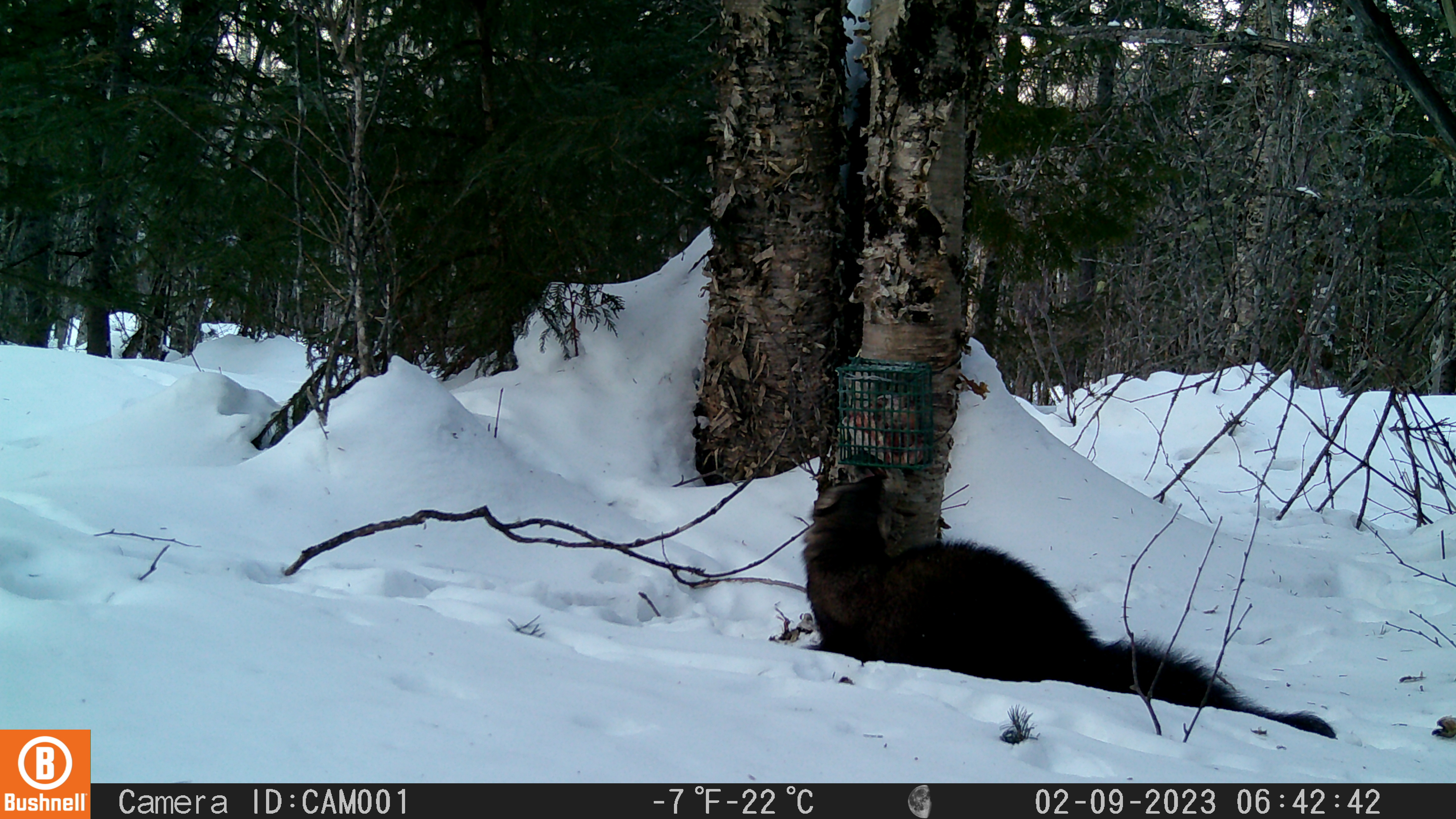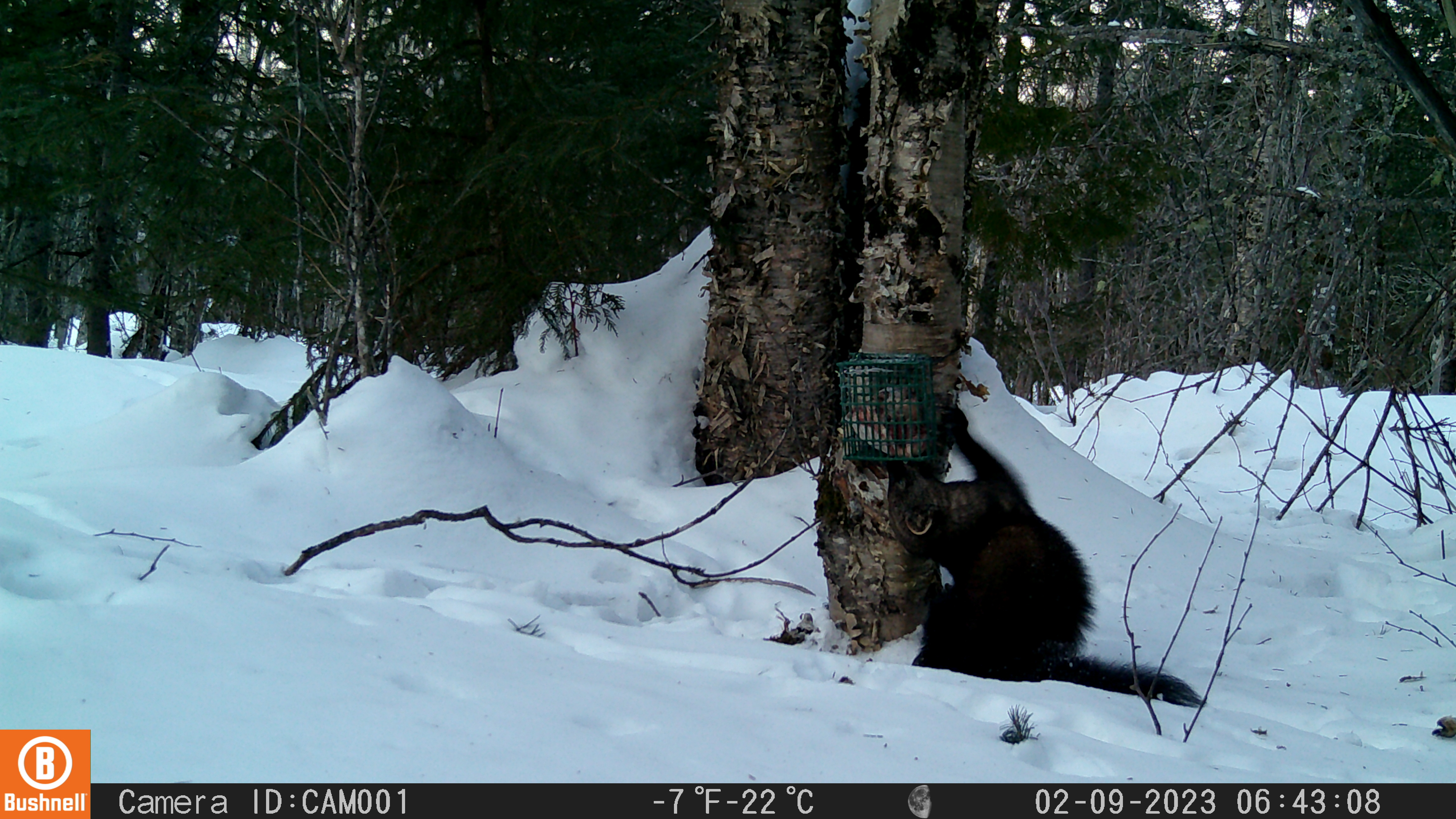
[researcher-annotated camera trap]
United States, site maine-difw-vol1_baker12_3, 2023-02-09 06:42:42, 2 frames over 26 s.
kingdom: Animalia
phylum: Chordata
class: Mammalia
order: Carnivora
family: Mustelidae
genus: Pekania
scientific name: Pekania pennanti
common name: fisher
Fisher (Pekania pennanti).